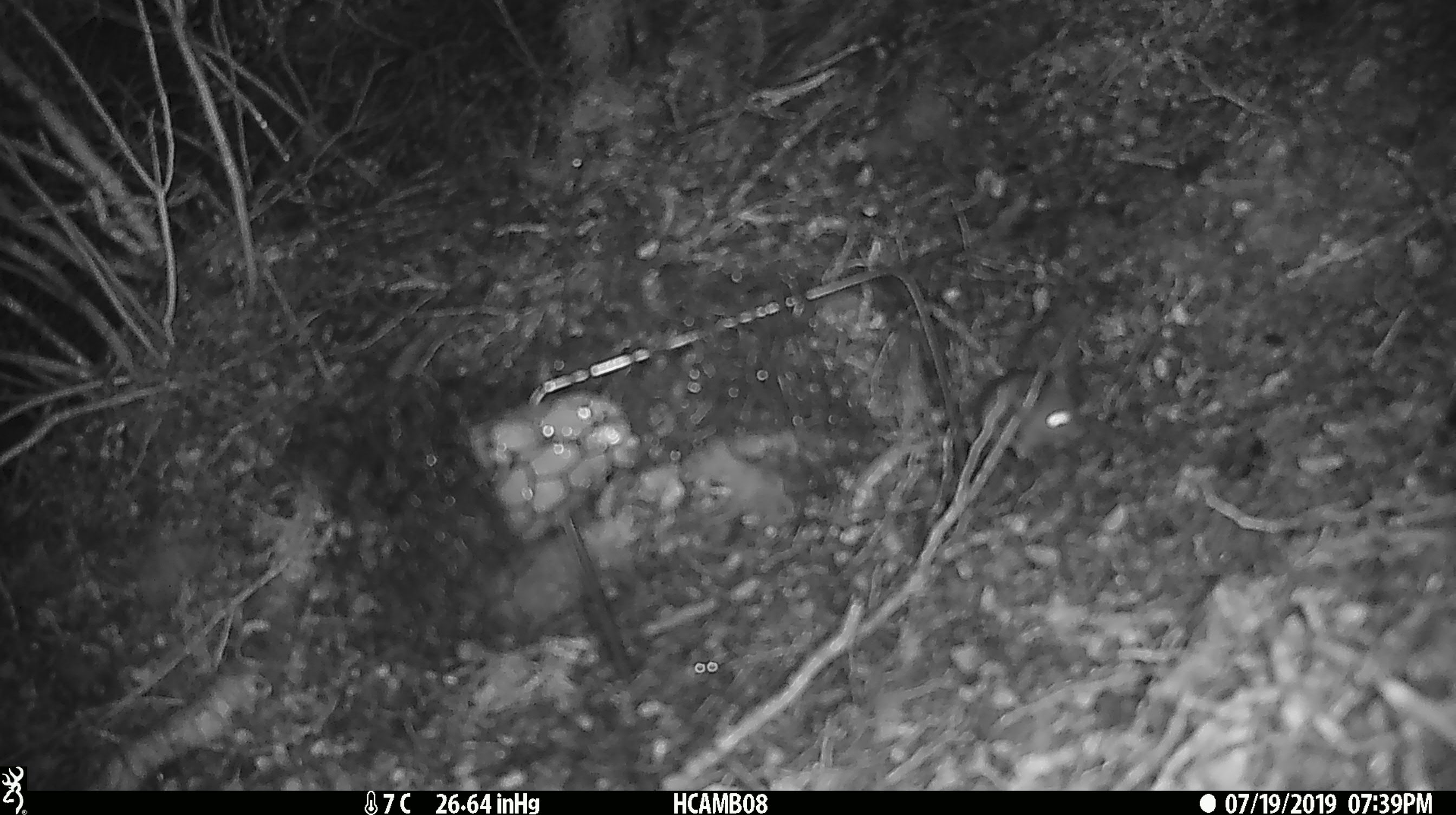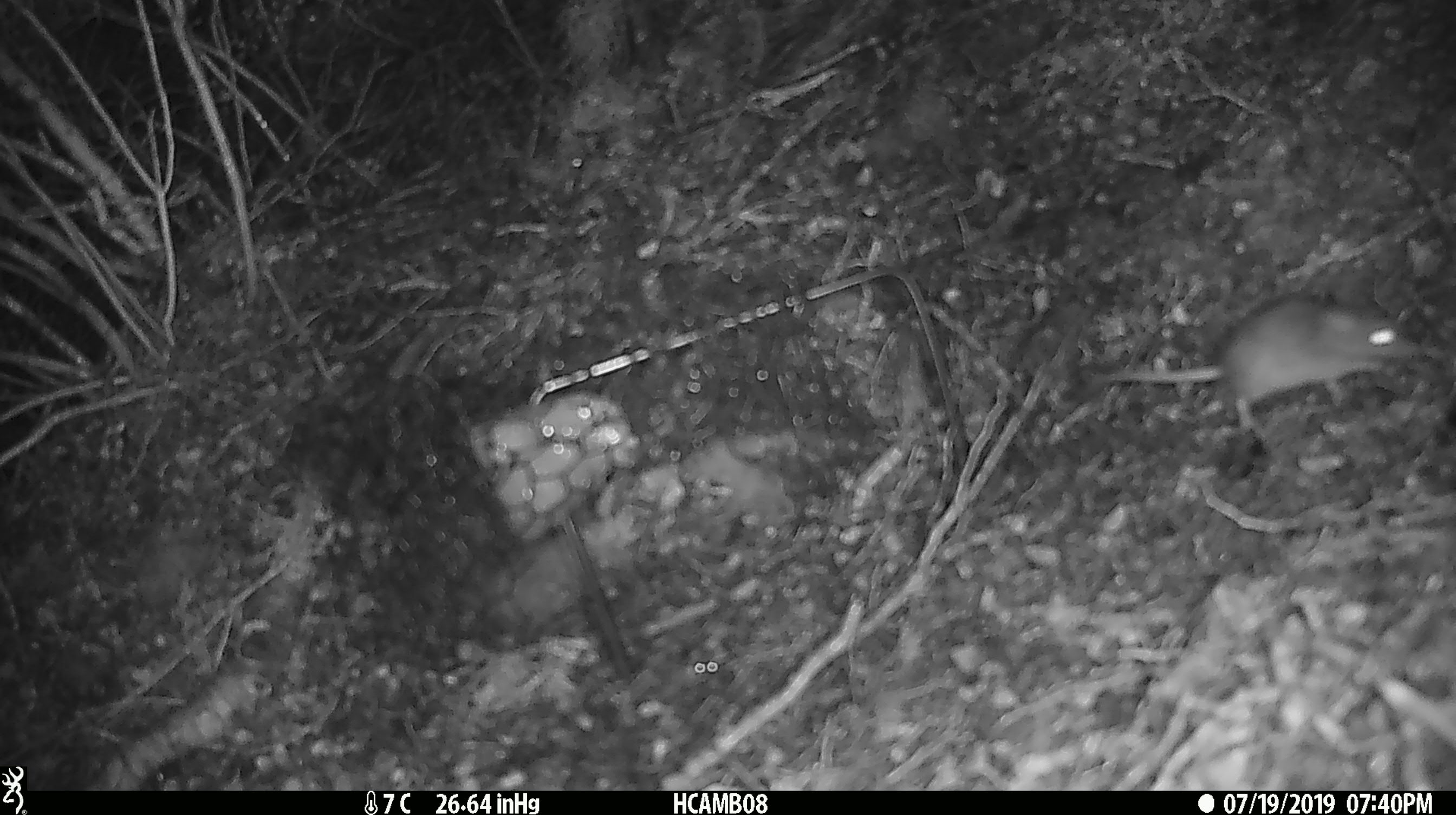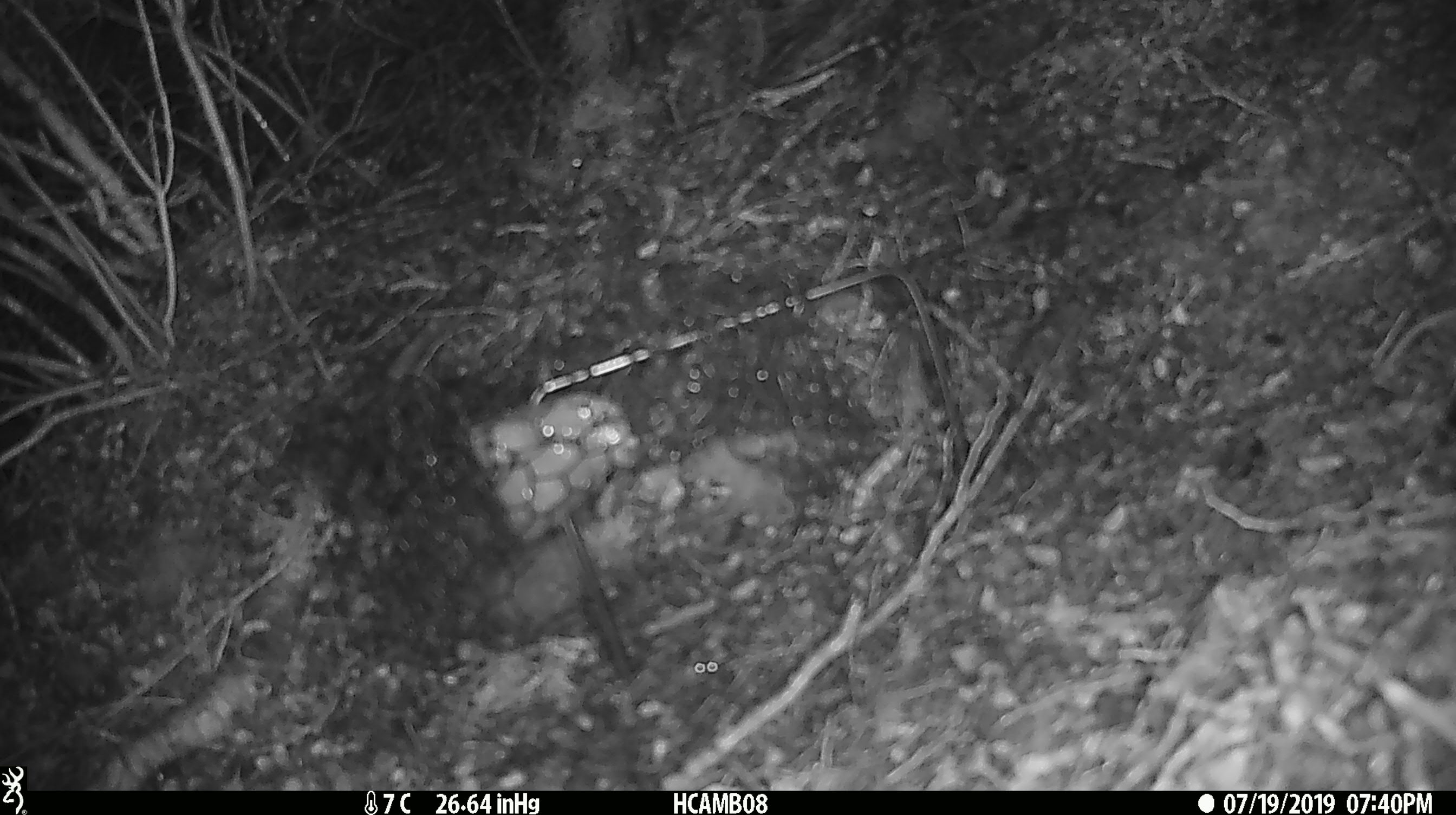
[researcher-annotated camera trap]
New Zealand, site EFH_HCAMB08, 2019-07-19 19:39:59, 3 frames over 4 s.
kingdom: Animalia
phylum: Chordata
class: Mammalia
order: Rodentia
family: Muridae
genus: Mus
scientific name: Mus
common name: mouse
Mouse (Mus).